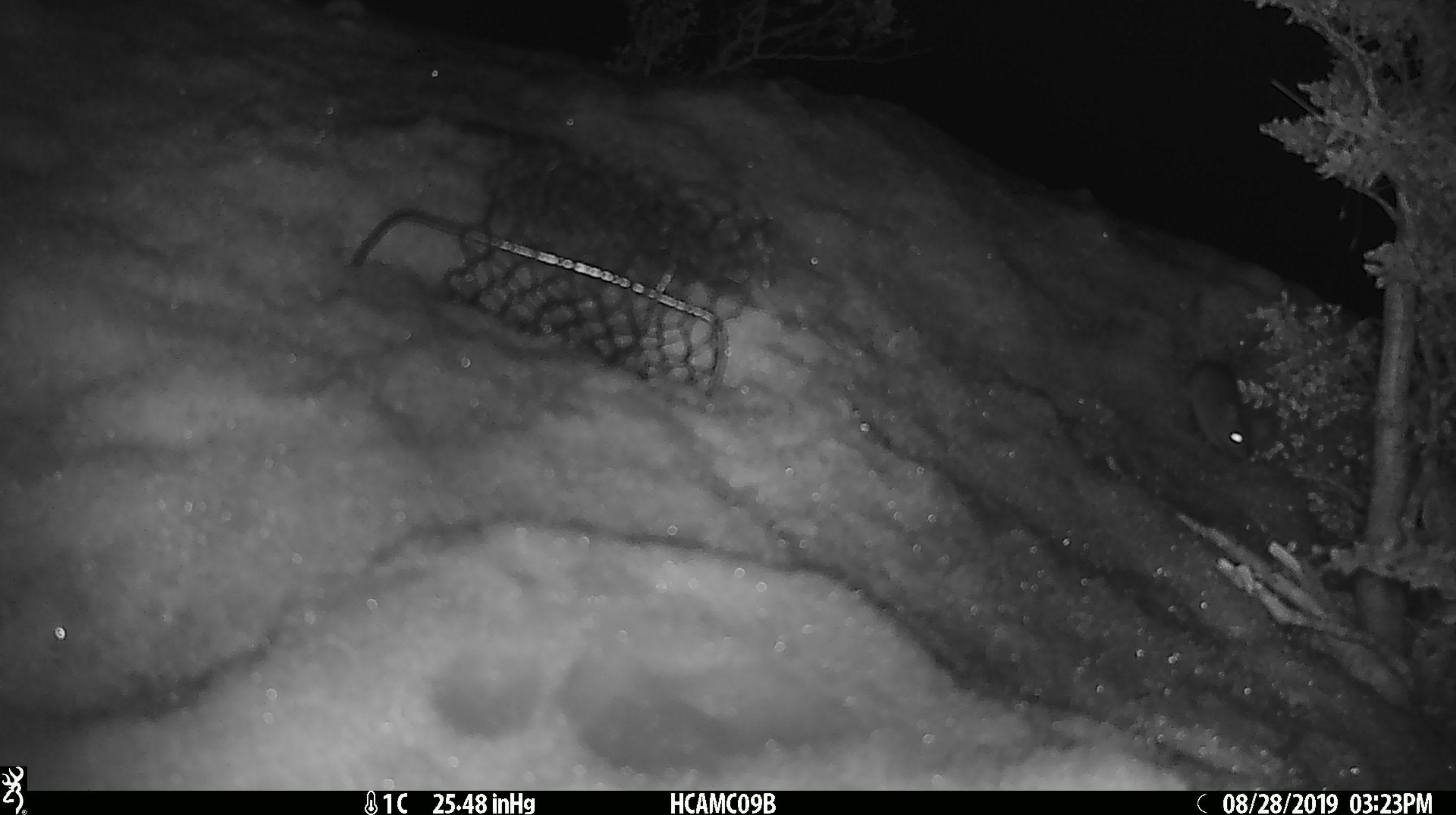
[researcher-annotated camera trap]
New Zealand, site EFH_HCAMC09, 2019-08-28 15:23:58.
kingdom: Animalia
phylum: Chordata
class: Mammalia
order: Rodentia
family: Muridae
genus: Mus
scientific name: Mus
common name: mouse